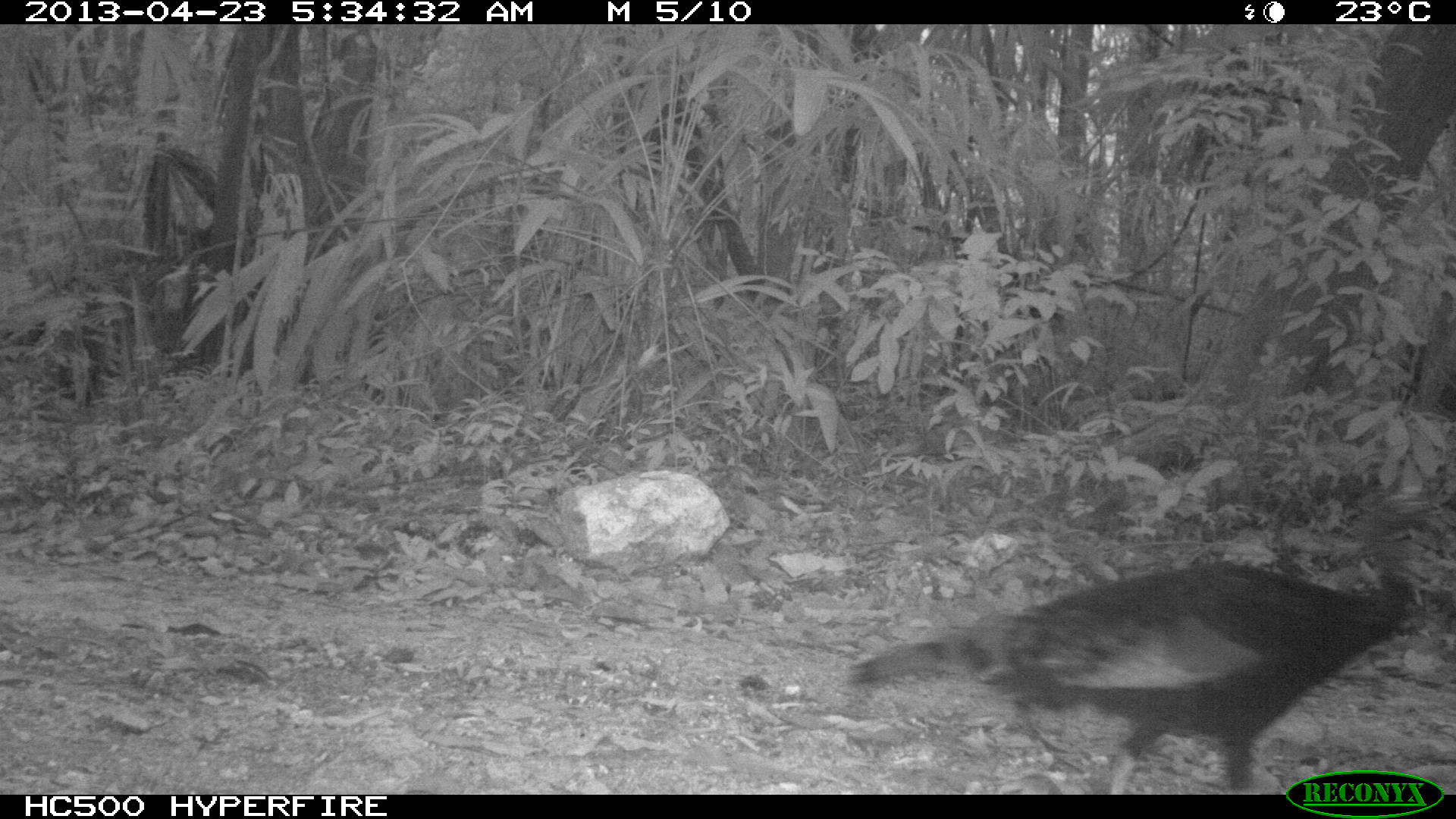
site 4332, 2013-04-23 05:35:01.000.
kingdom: Animalia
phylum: Chordata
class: Aves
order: Galliformes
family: Phasianidae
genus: Meleagris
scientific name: Meleagris ocellata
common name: ocellated turkey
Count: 3.